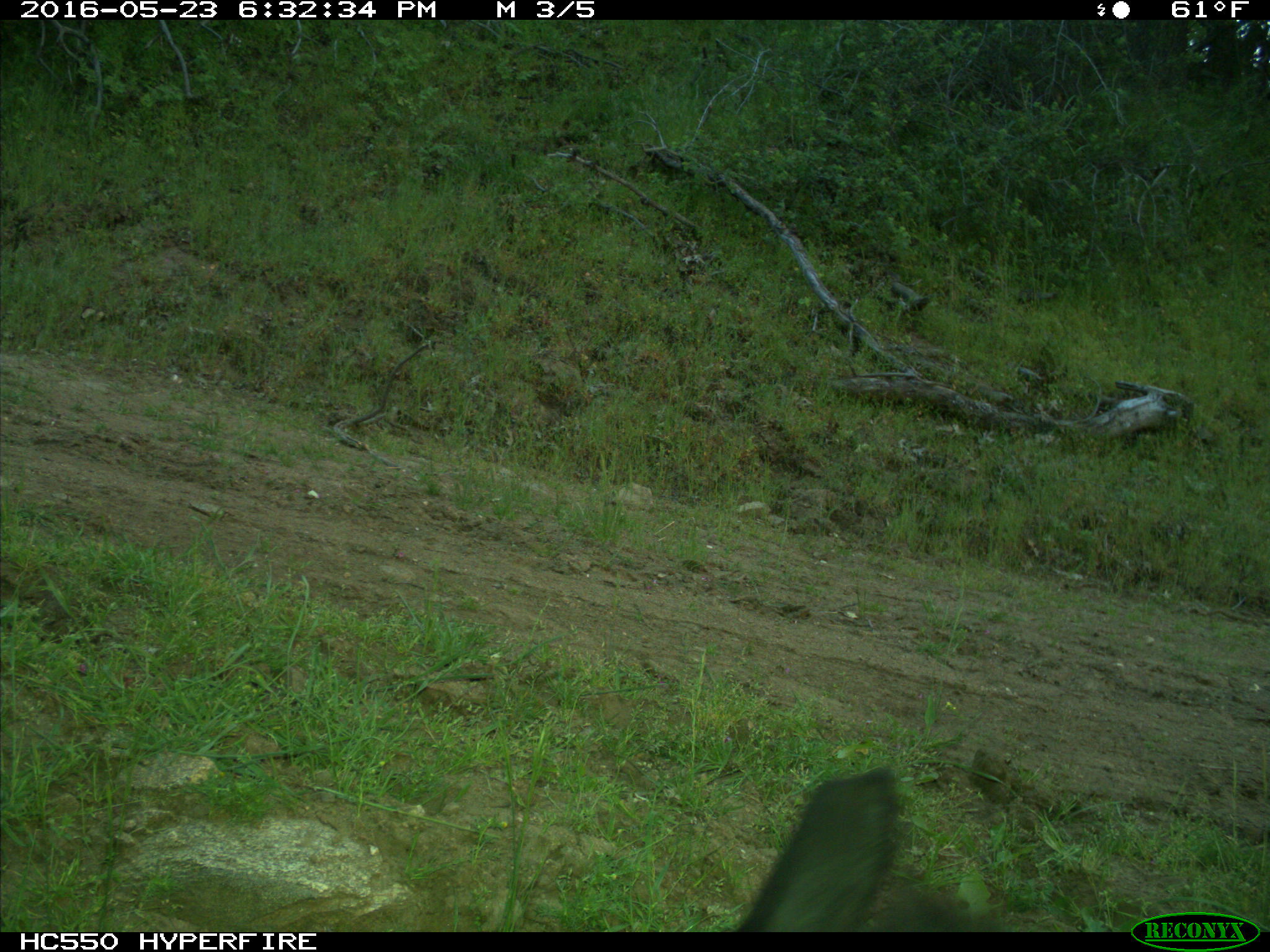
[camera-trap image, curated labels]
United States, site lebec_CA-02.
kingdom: Animalia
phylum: Chordata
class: Mammalia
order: Artiodactyla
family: Bovidae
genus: Bos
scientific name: Bos taurus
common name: domestic cow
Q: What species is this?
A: Bos taurus (domestic cow).